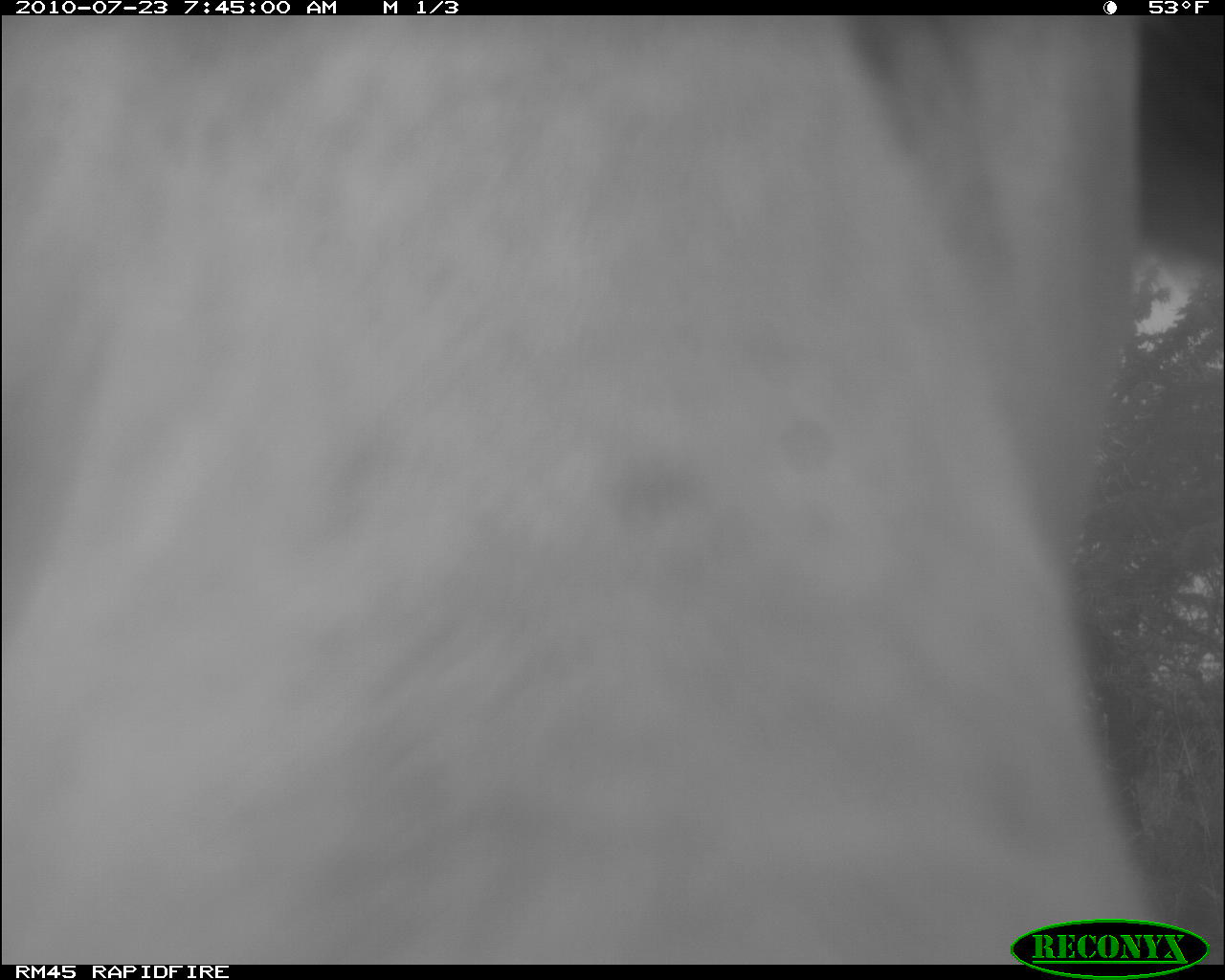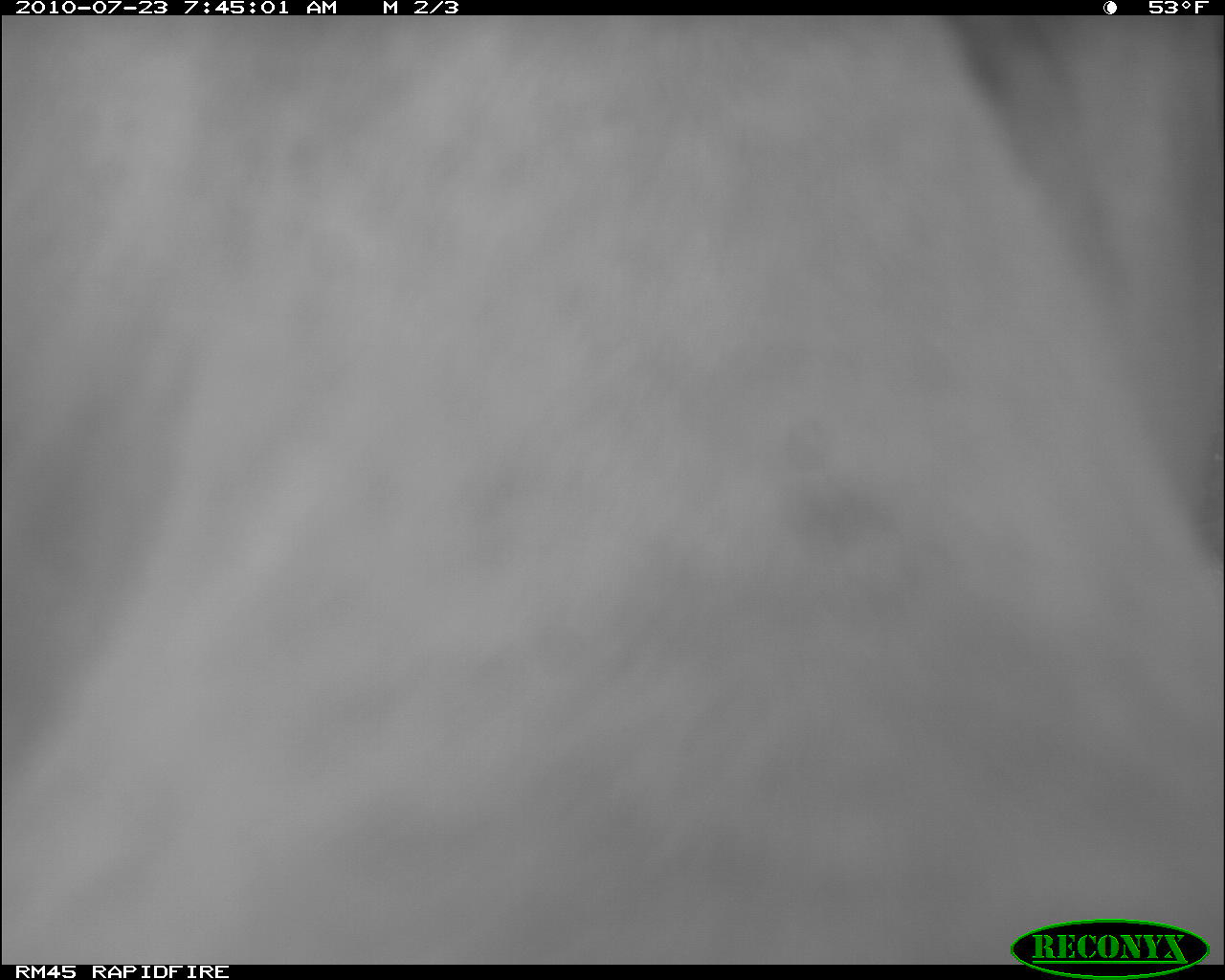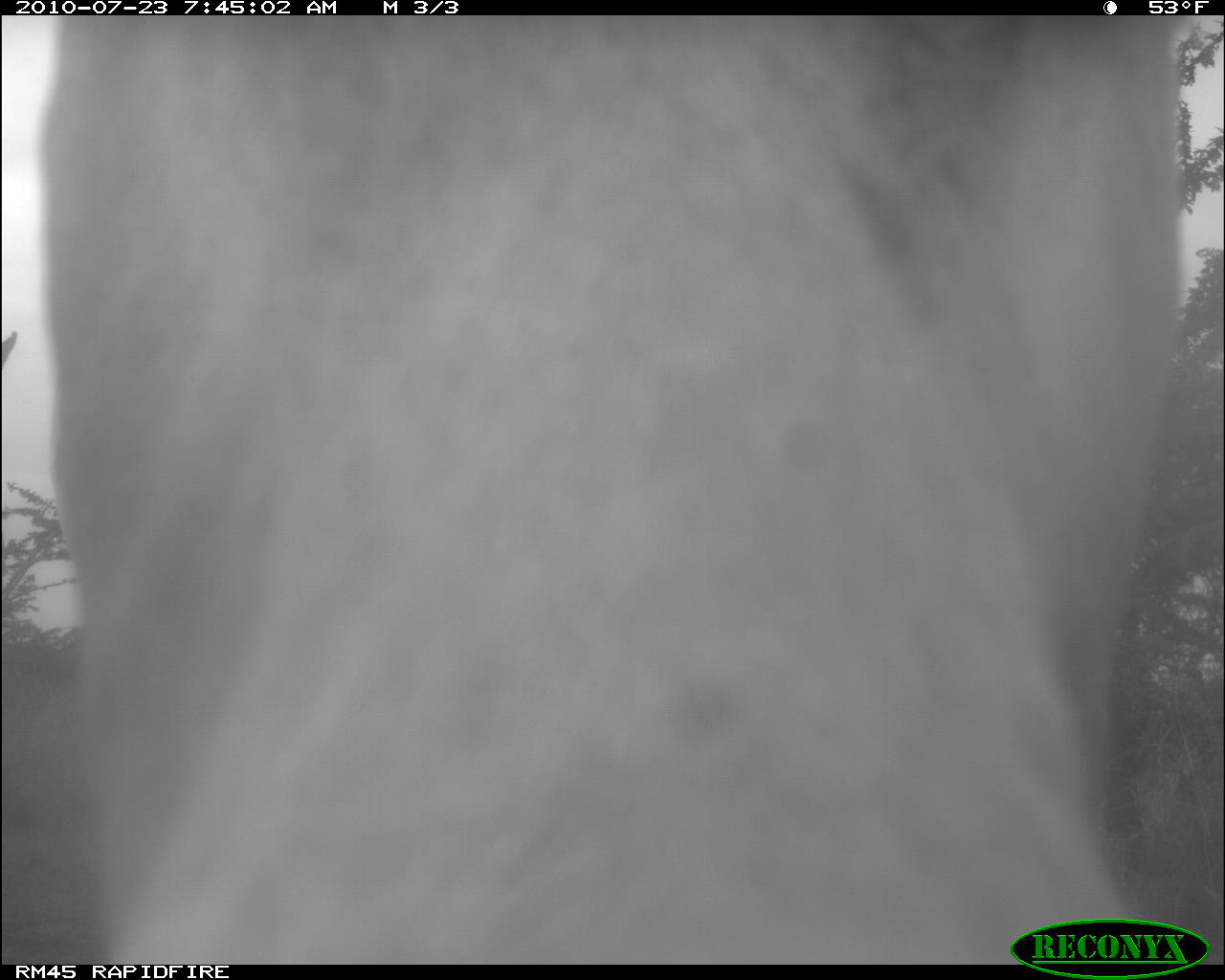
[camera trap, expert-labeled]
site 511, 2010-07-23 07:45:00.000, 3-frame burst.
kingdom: Animalia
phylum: Chordata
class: Mammalia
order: Artiodactyla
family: Bovidae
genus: Bos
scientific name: Bos taurus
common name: domestic cattle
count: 1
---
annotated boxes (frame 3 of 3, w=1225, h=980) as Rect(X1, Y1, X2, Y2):
bos taurus: Rect(40, 15, 1184, 964)